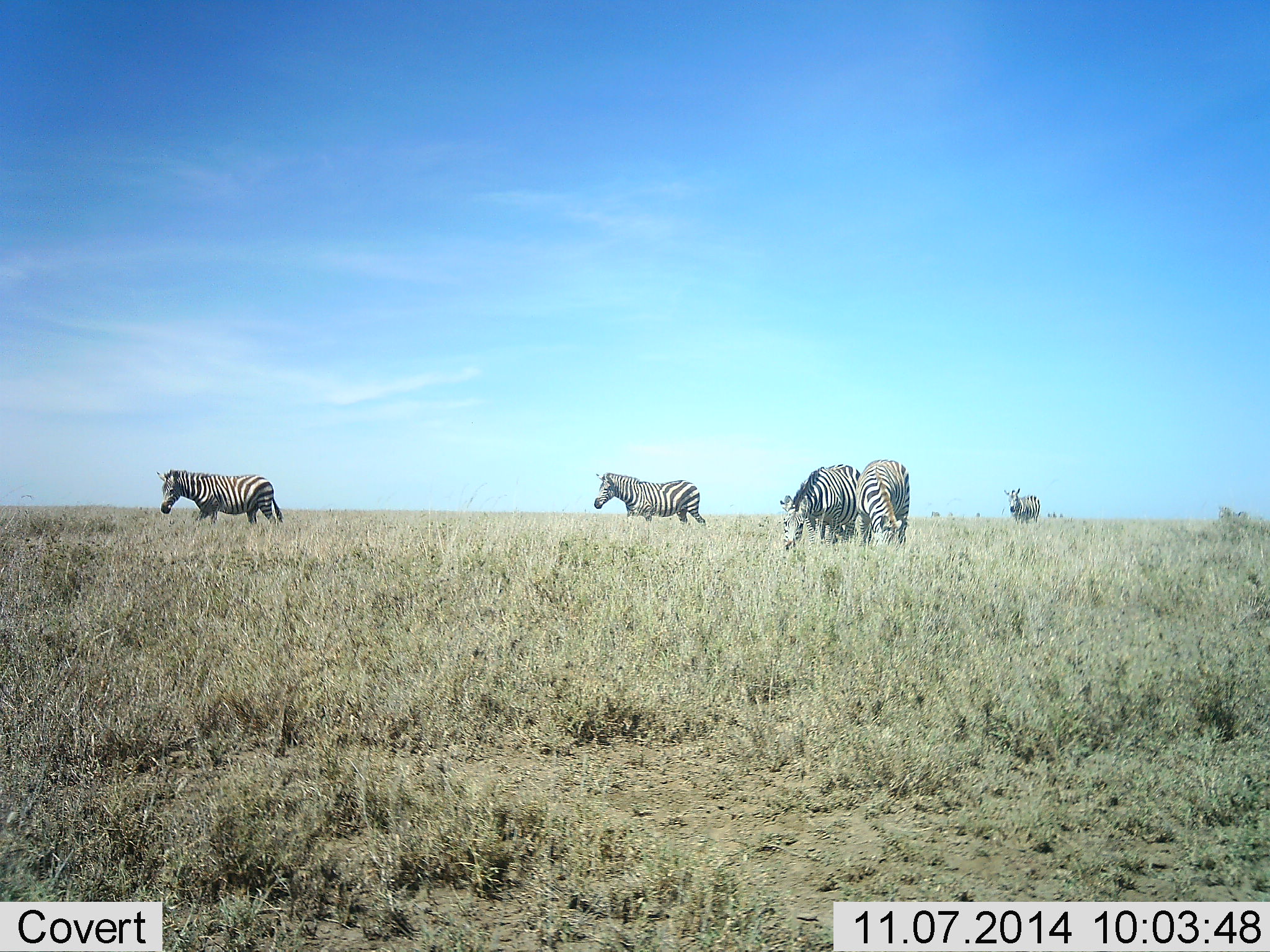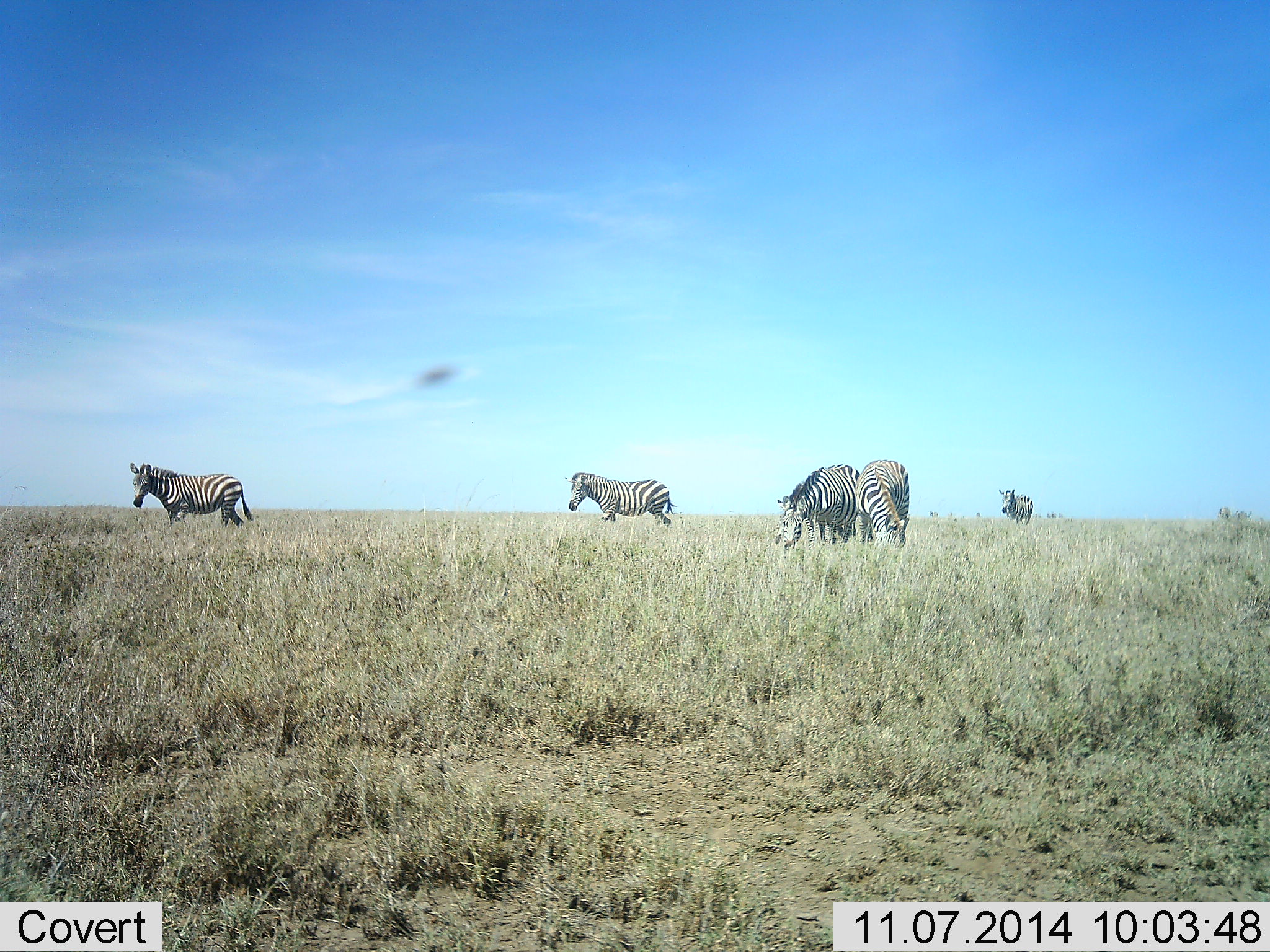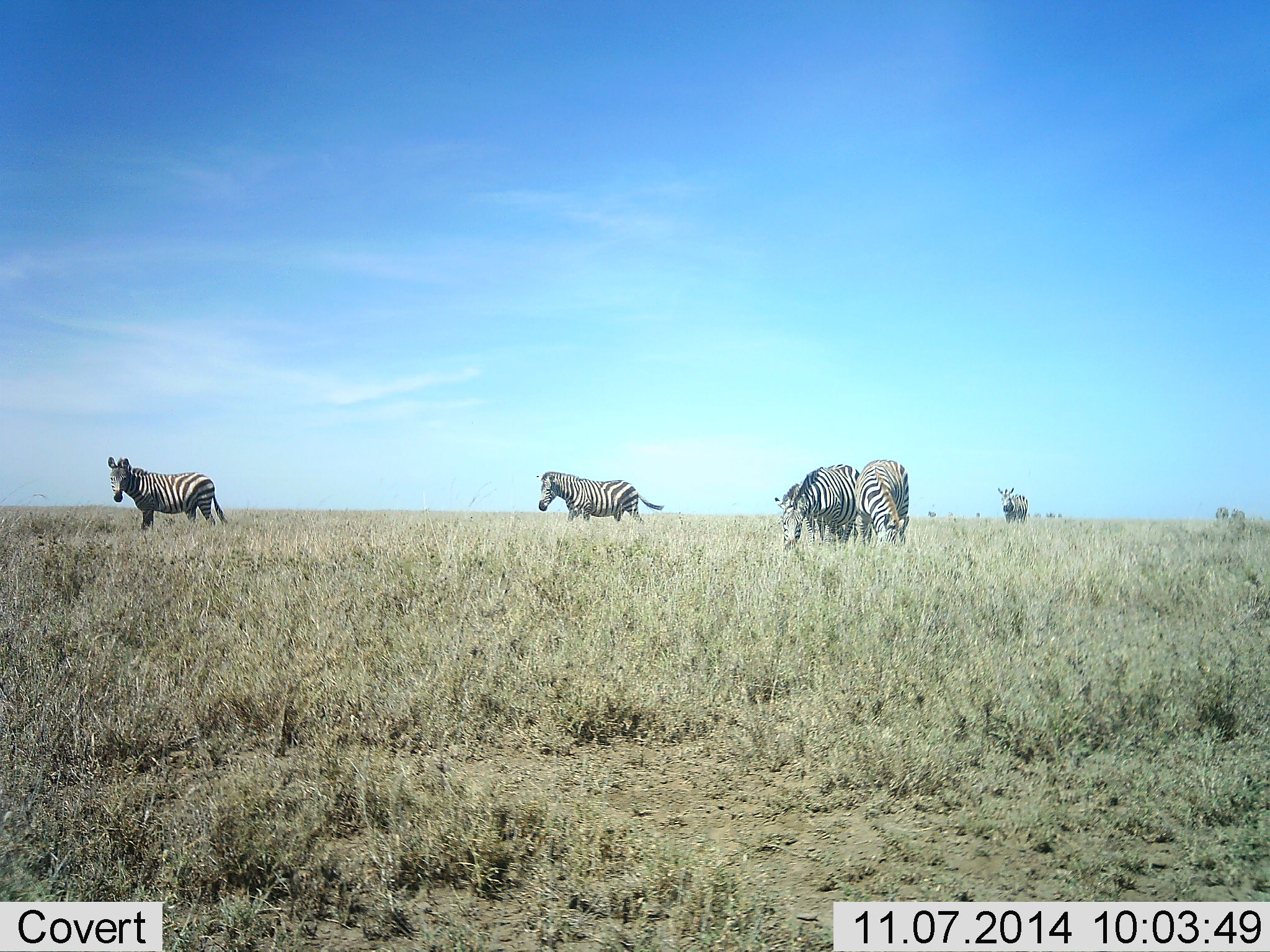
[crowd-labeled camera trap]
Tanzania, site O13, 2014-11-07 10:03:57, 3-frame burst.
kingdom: Animalia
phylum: Chordata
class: Mammalia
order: Perissodactyla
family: Equidae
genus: Equus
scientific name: Equus quagga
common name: plains zebra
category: zebra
Zebra (plains zebra) (Equus quagga), count 5. Behavior (volunteer vote fractions): standing 60%, resting 20%, moving 100%, interacting 0%. Young present (vote fraction): 0%. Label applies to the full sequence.